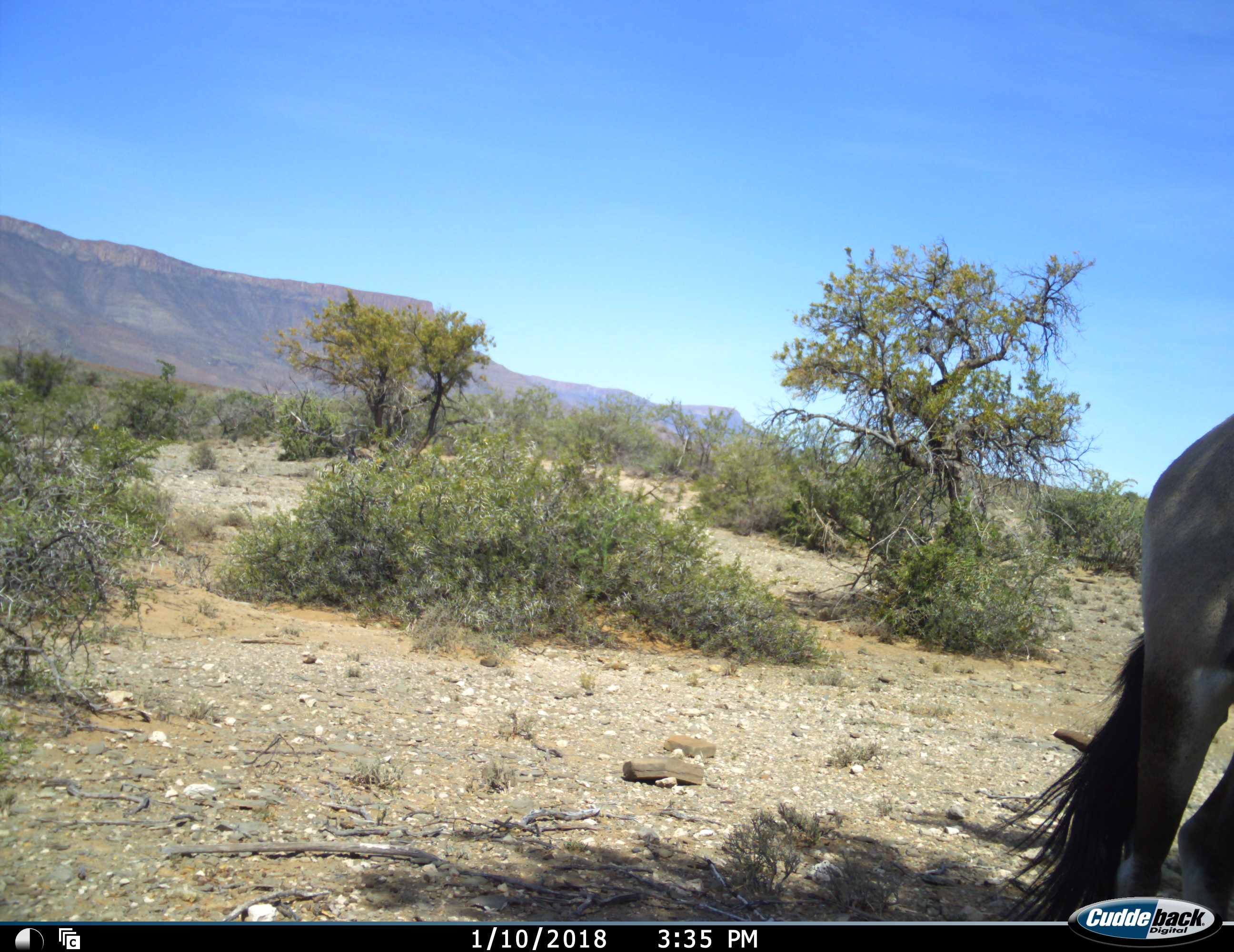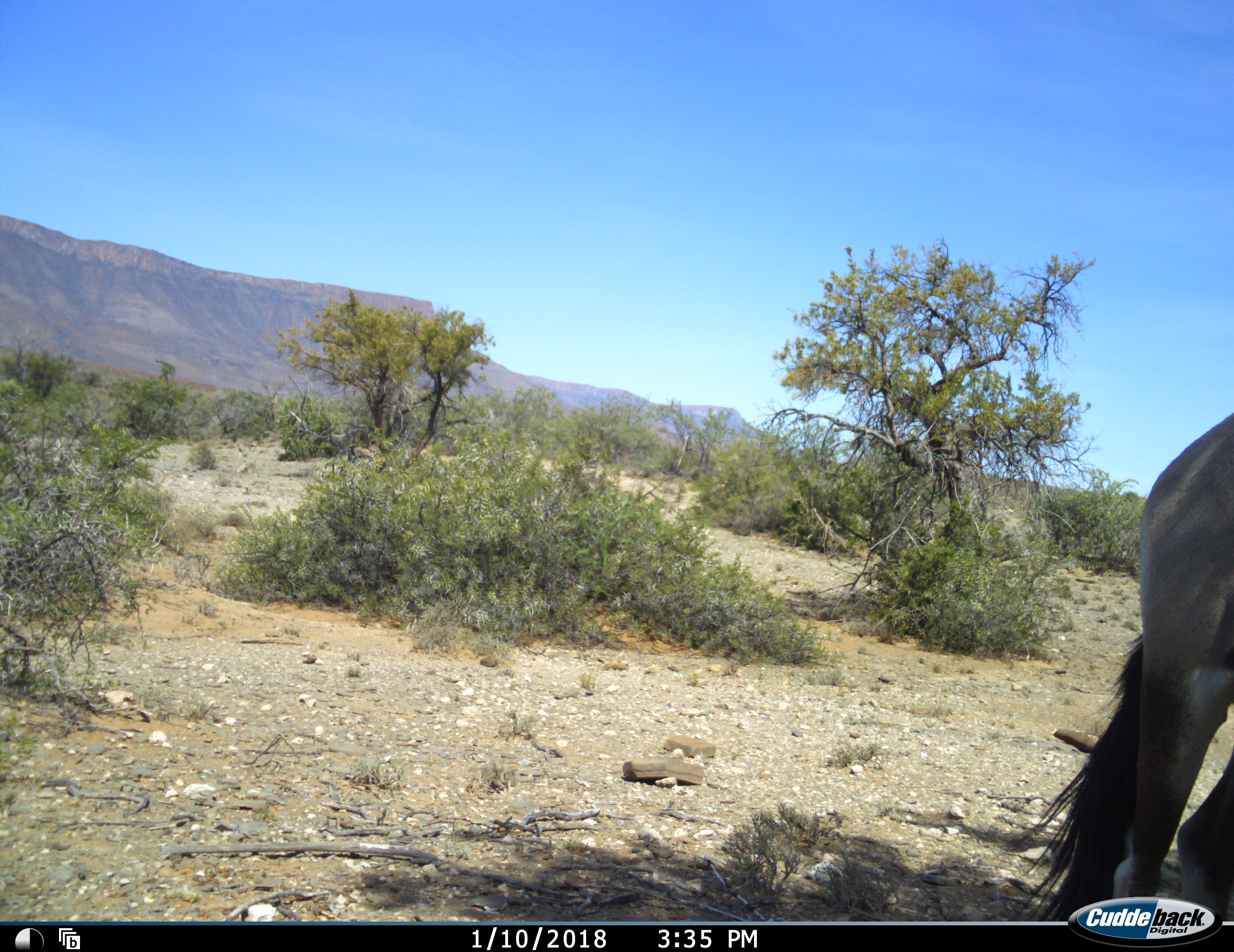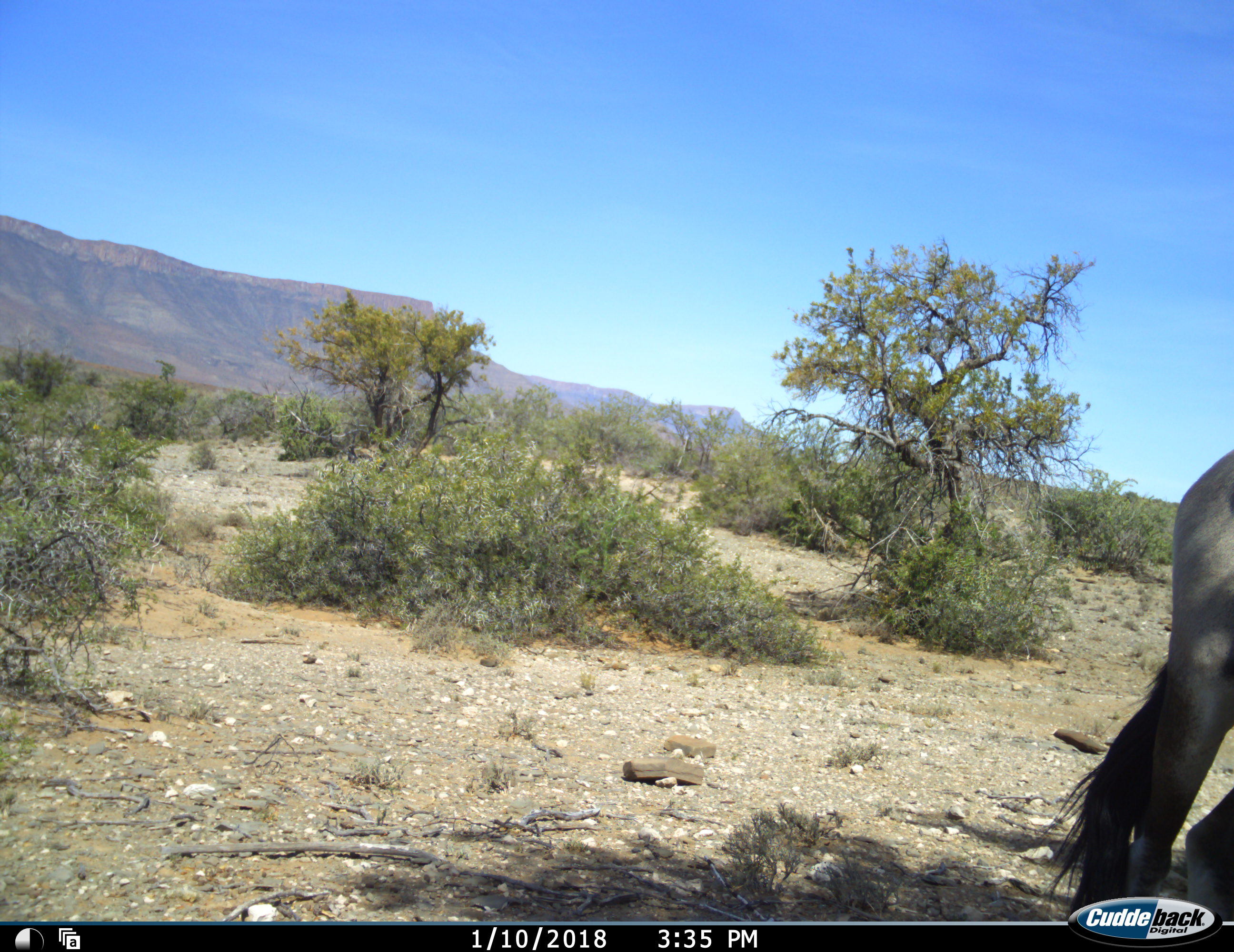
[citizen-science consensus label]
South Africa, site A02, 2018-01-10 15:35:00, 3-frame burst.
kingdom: Animalia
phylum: Chordata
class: Mammalia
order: Artiodactyla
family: Bovidae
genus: Oryx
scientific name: Oryx gazella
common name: gemsbok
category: gemsbokoryx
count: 1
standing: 100%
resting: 0%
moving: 14%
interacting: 0%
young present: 0%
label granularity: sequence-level